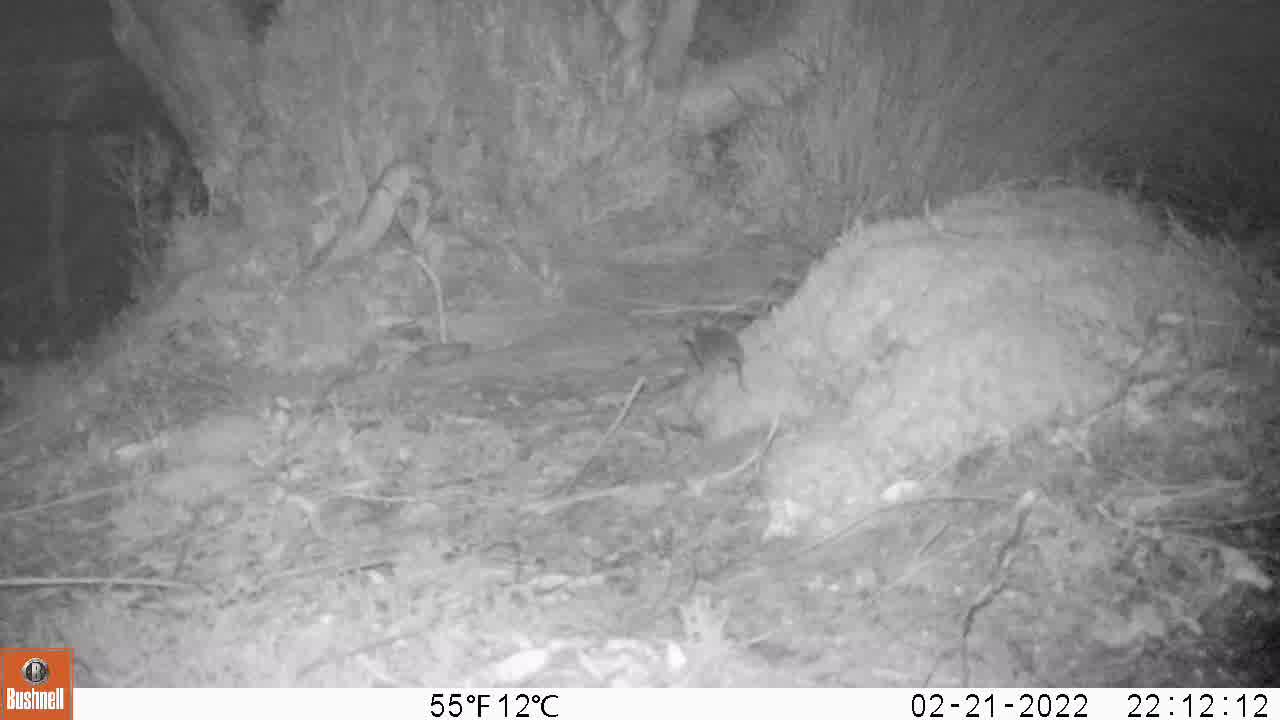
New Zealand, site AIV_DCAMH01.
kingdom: Animalia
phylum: Chordata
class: Mammalia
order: Rodentia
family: Muridae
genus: Mus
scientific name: Mus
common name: mouse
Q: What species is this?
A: Mouse (Mus).